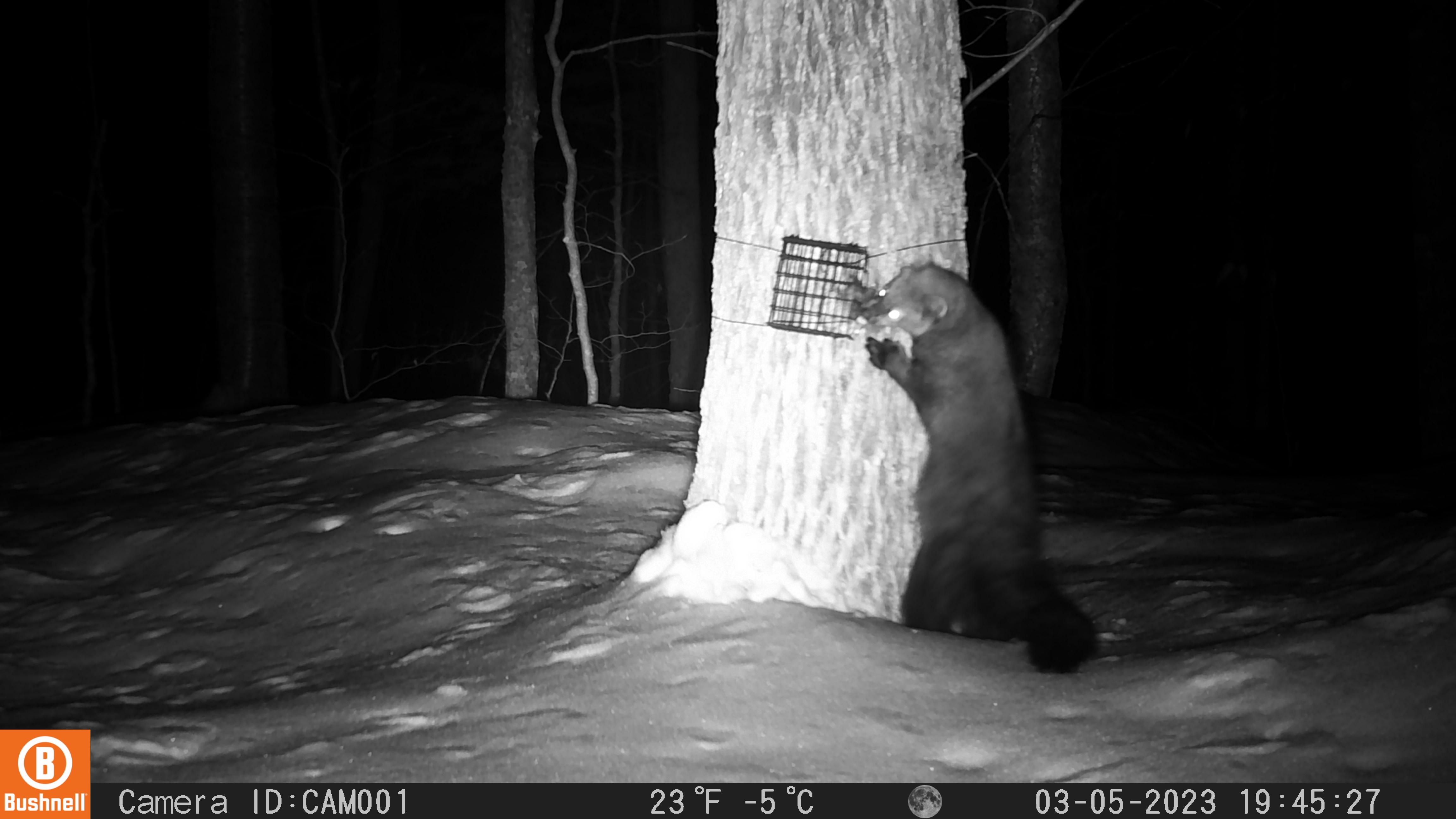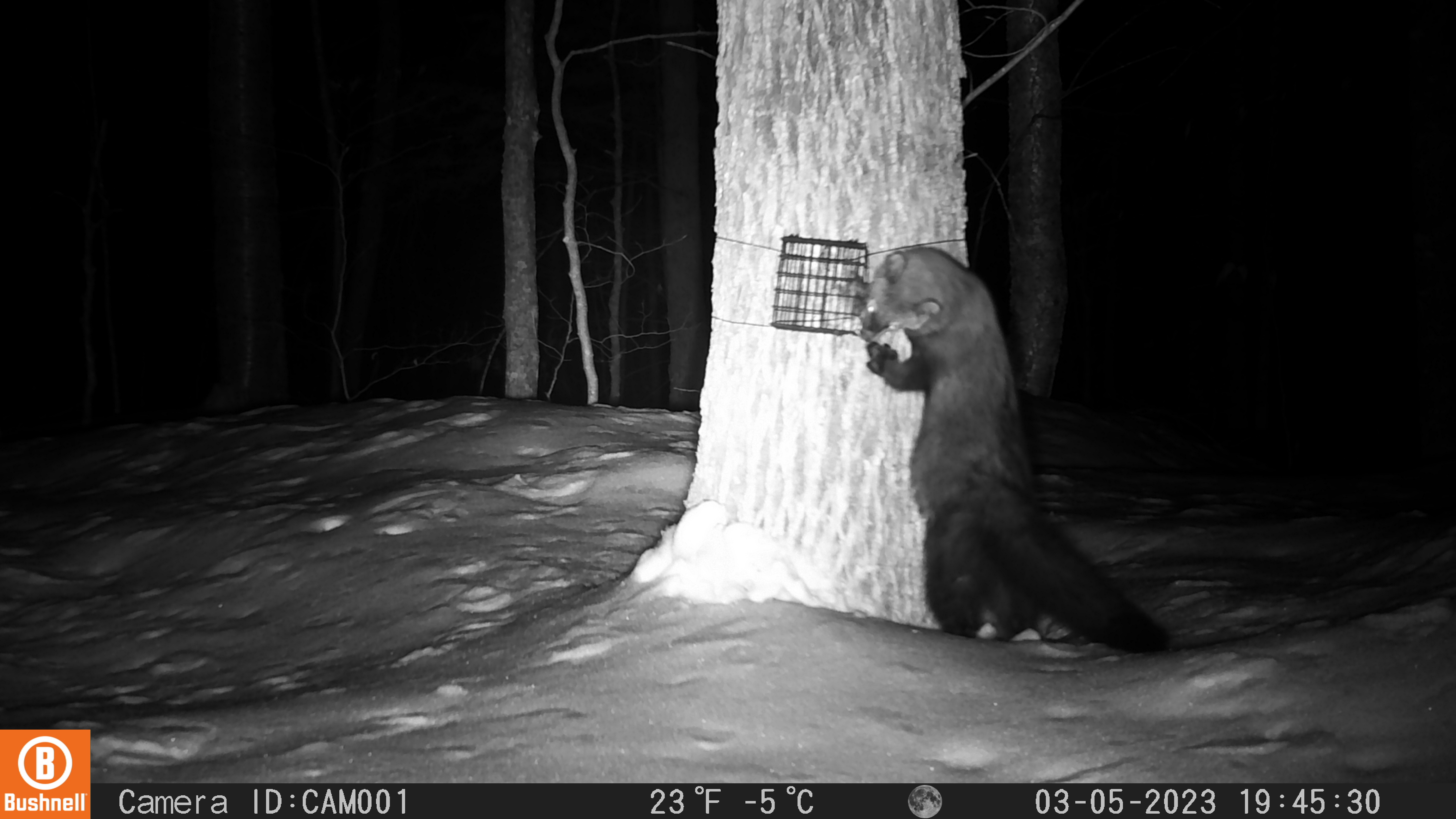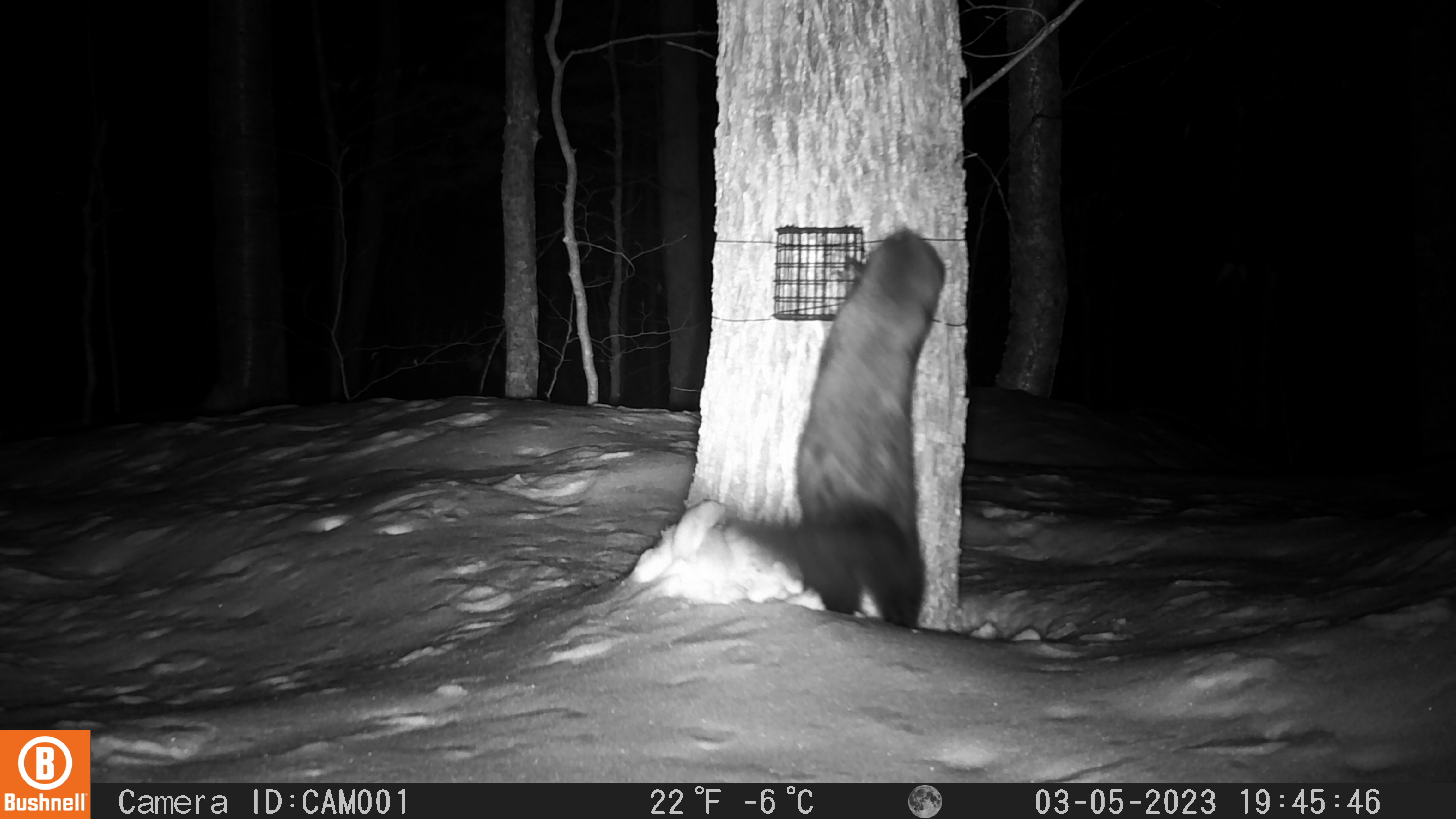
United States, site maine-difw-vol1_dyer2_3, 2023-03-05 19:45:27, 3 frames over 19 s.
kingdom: Animalia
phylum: Chordata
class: Mammalia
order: Carnivora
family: Mustelidae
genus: Pekania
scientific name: Pekania pennanti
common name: fisher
Fisher (Pekania pennanti).